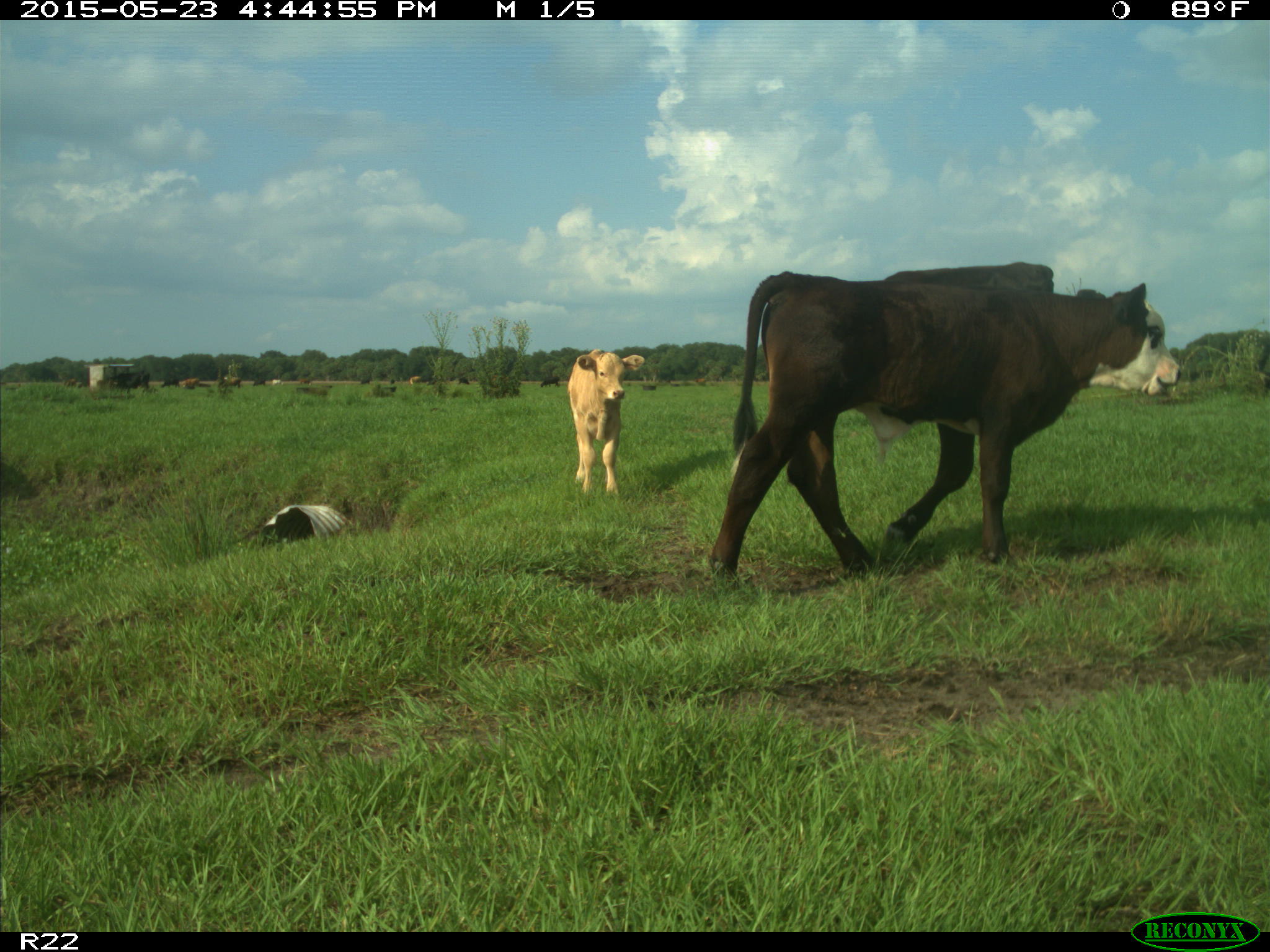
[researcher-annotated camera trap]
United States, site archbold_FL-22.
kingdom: Animalia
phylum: Chordata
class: Mammalia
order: Artiodactyla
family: Bovidae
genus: Bos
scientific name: Bos taurus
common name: domestic cow